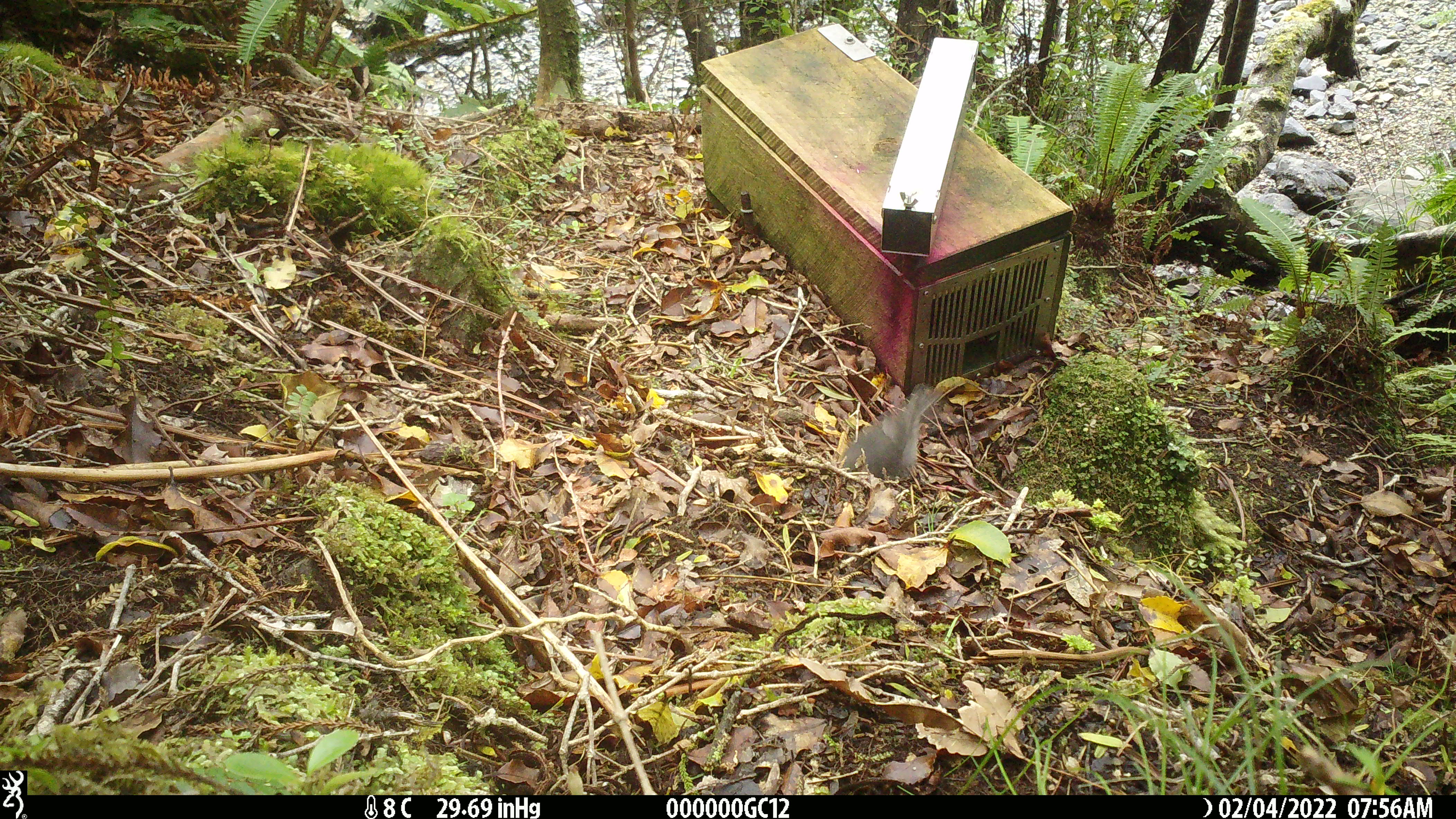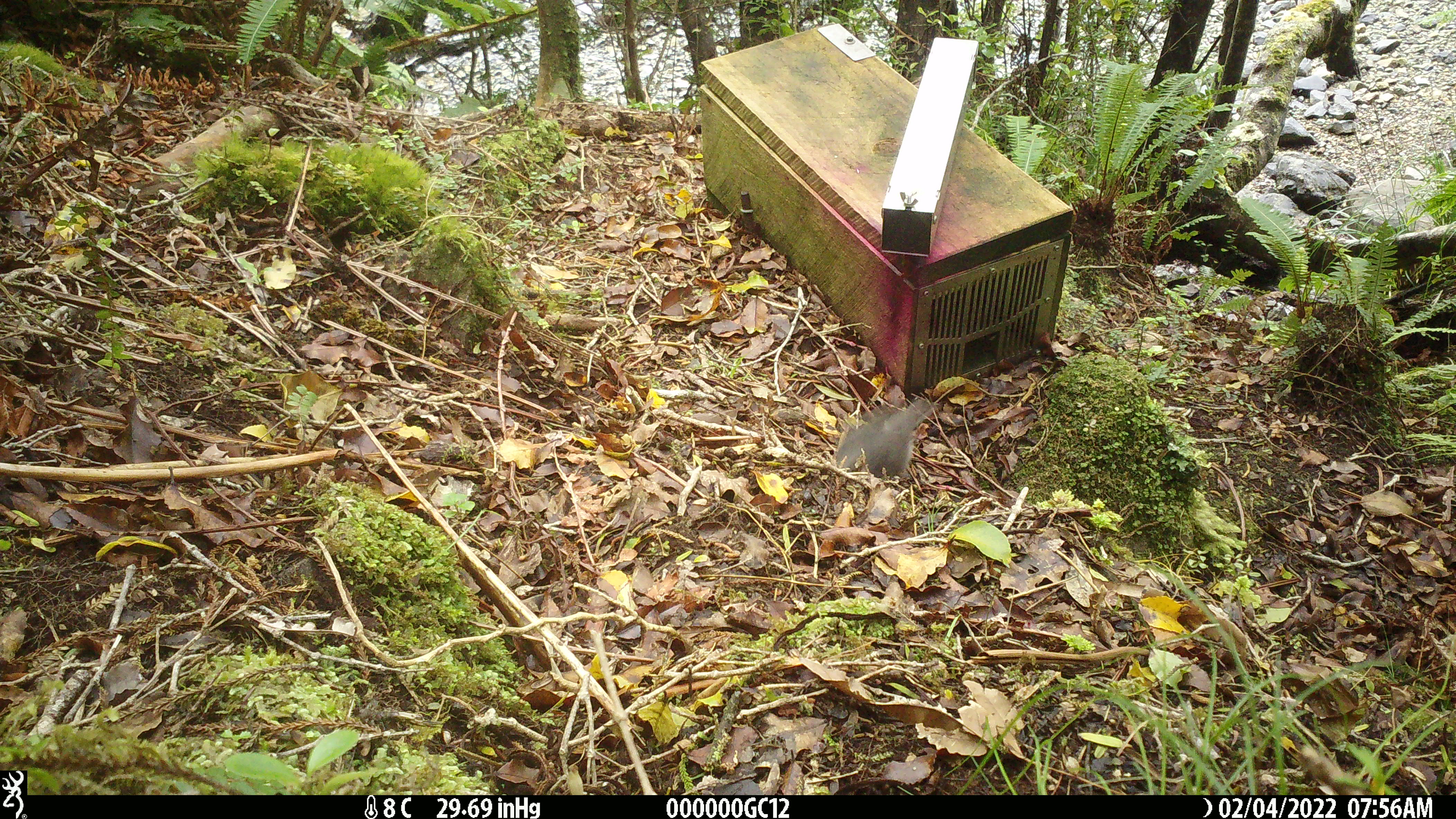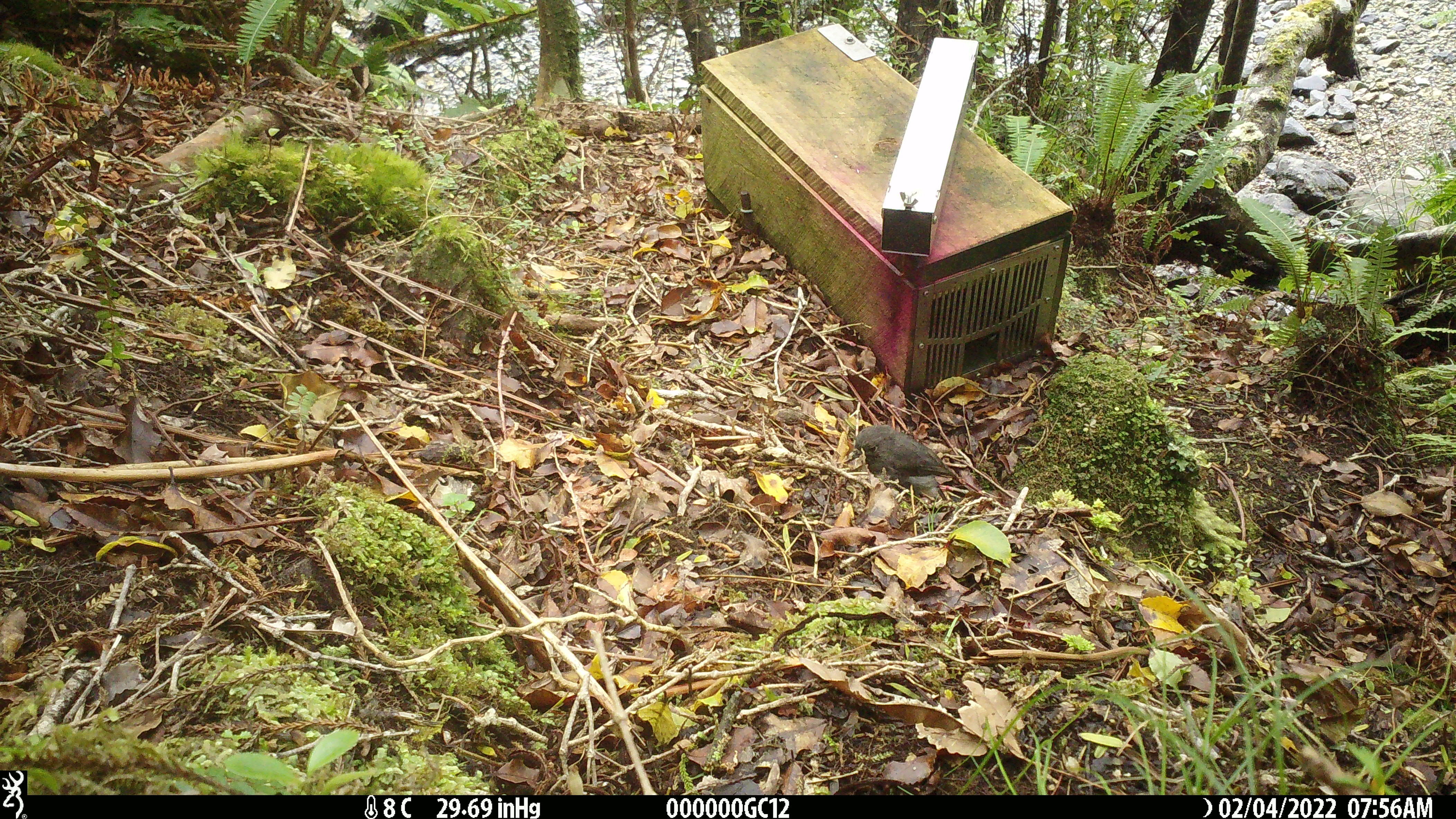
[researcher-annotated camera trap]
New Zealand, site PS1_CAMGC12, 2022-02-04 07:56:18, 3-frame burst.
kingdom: Animalia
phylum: Chordata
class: Aves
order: Passeriformes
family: Petroicidae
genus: Petroica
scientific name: Petroica australis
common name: new zealand robin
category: robin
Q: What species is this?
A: Robin (new zealand robin) (Petroica australis).